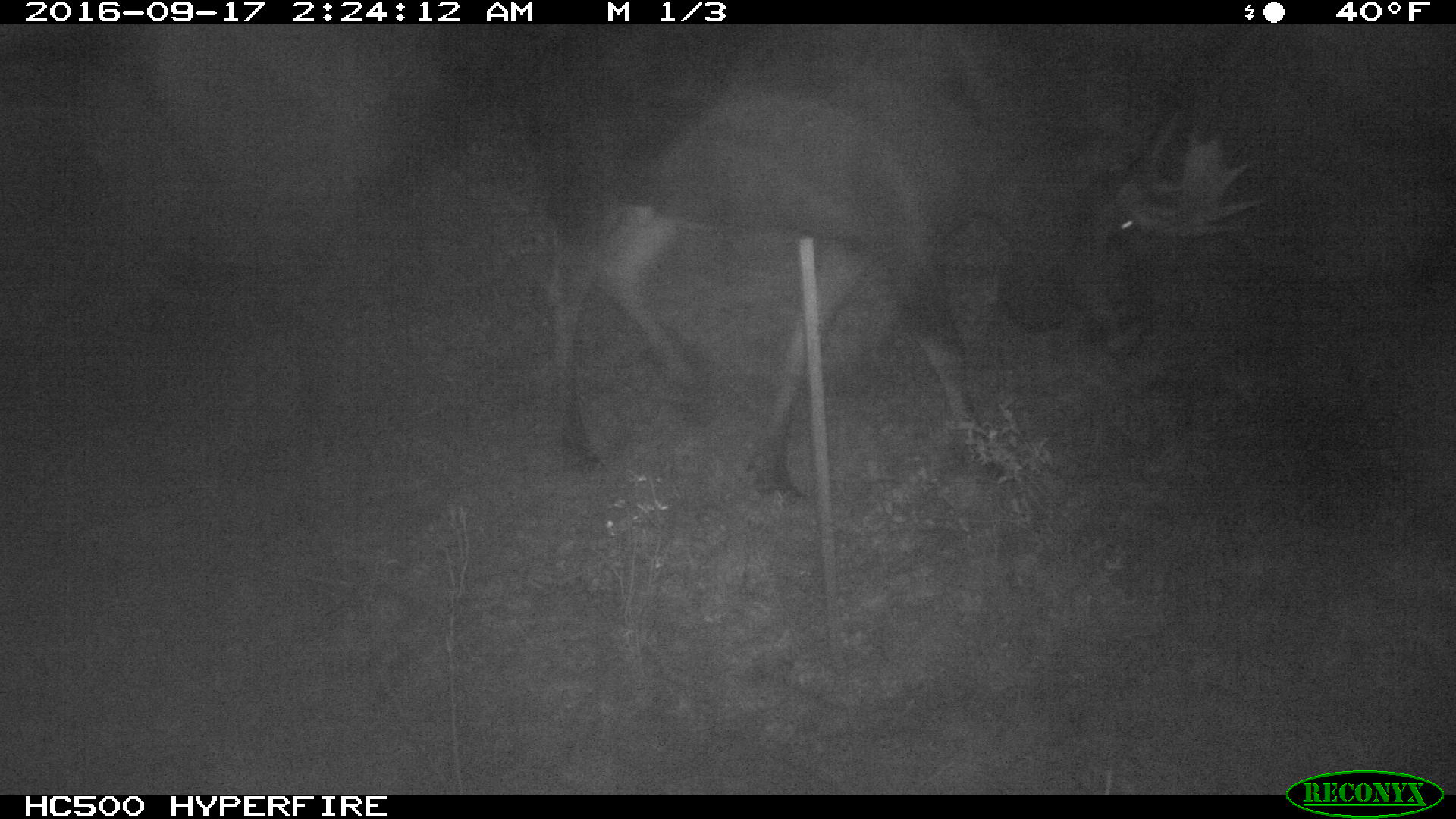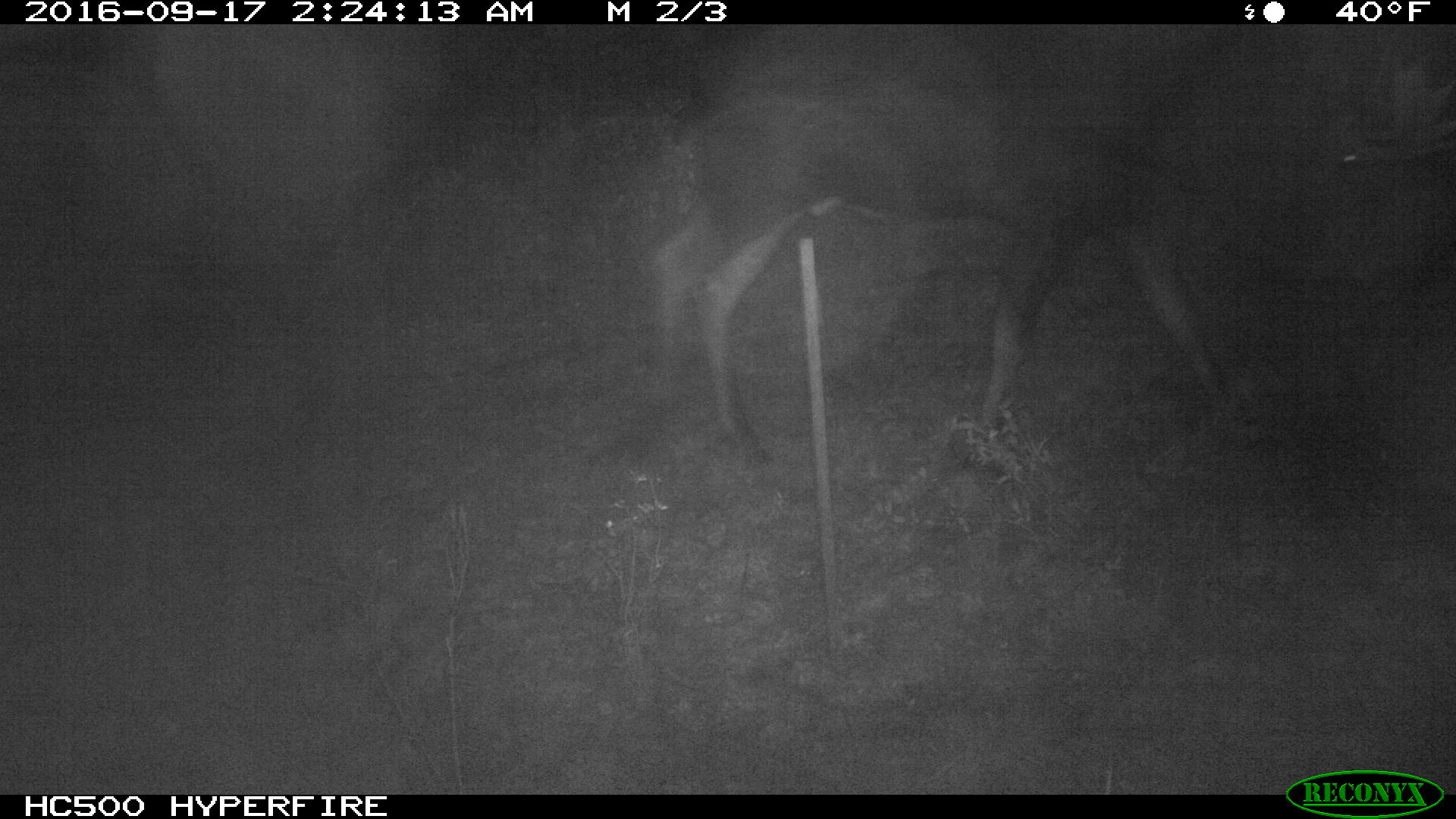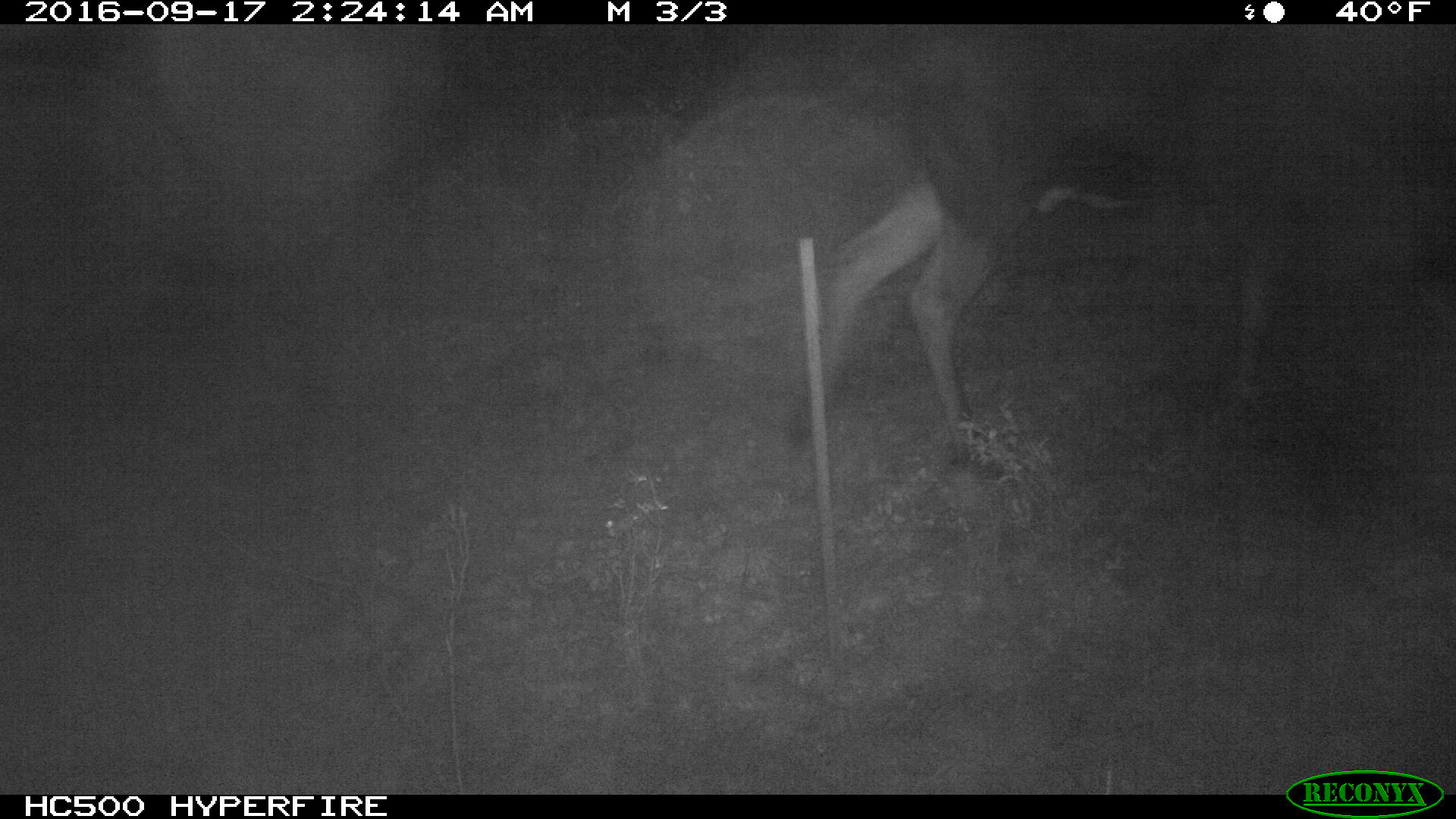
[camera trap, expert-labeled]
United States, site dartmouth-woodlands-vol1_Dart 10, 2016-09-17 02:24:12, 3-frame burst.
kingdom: Animalia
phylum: Chordata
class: Mammalia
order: Artiodactyla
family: Cervidae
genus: Alces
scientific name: Alces alces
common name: moose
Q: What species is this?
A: Moose (Alces alces).